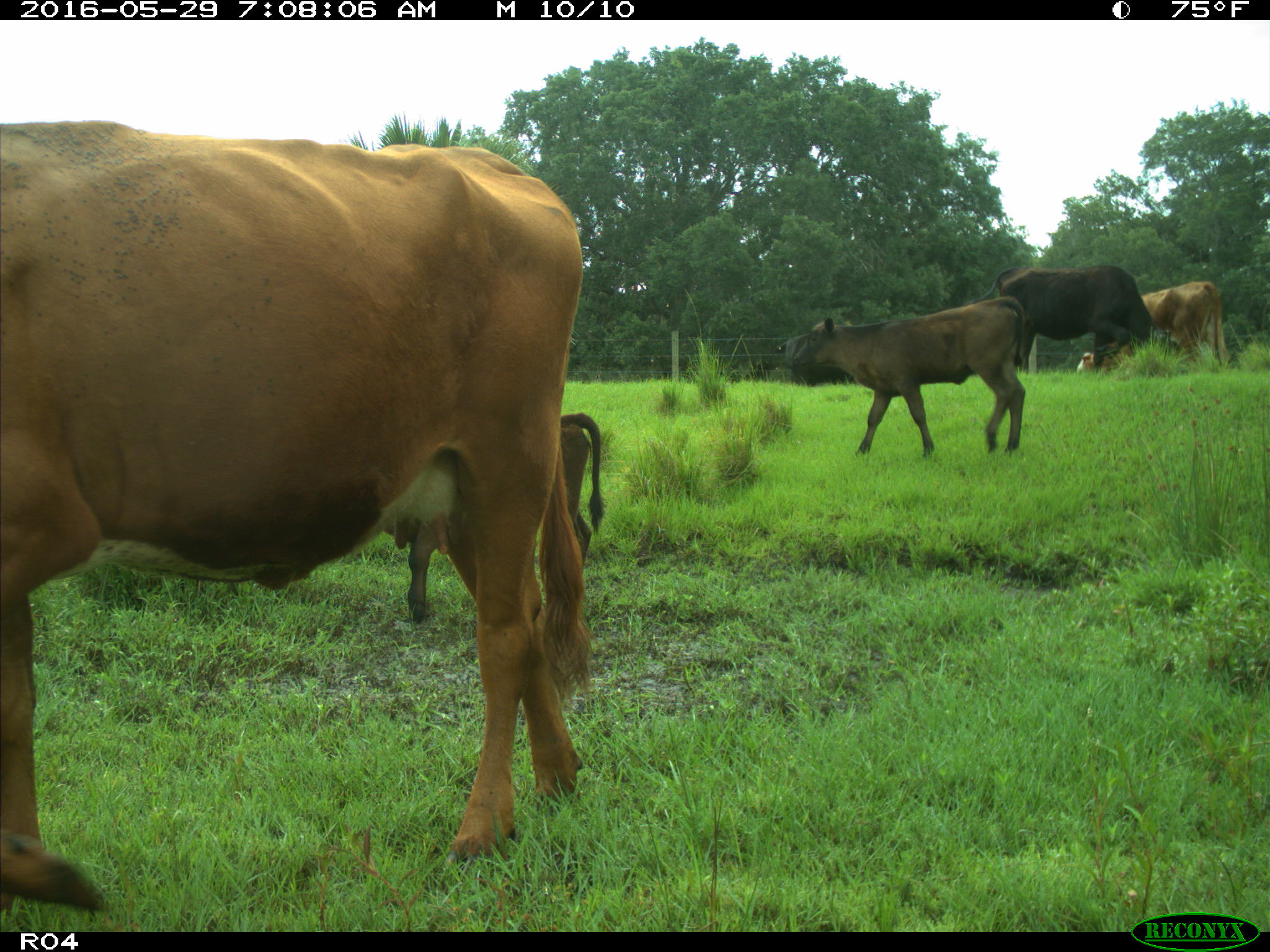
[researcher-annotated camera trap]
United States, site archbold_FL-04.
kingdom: Animalia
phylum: Chordata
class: Mammalia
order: Artiodactyla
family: Bovidae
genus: Bos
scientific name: Bos taurus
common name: domestic cow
Bos taurus (domestic cow).